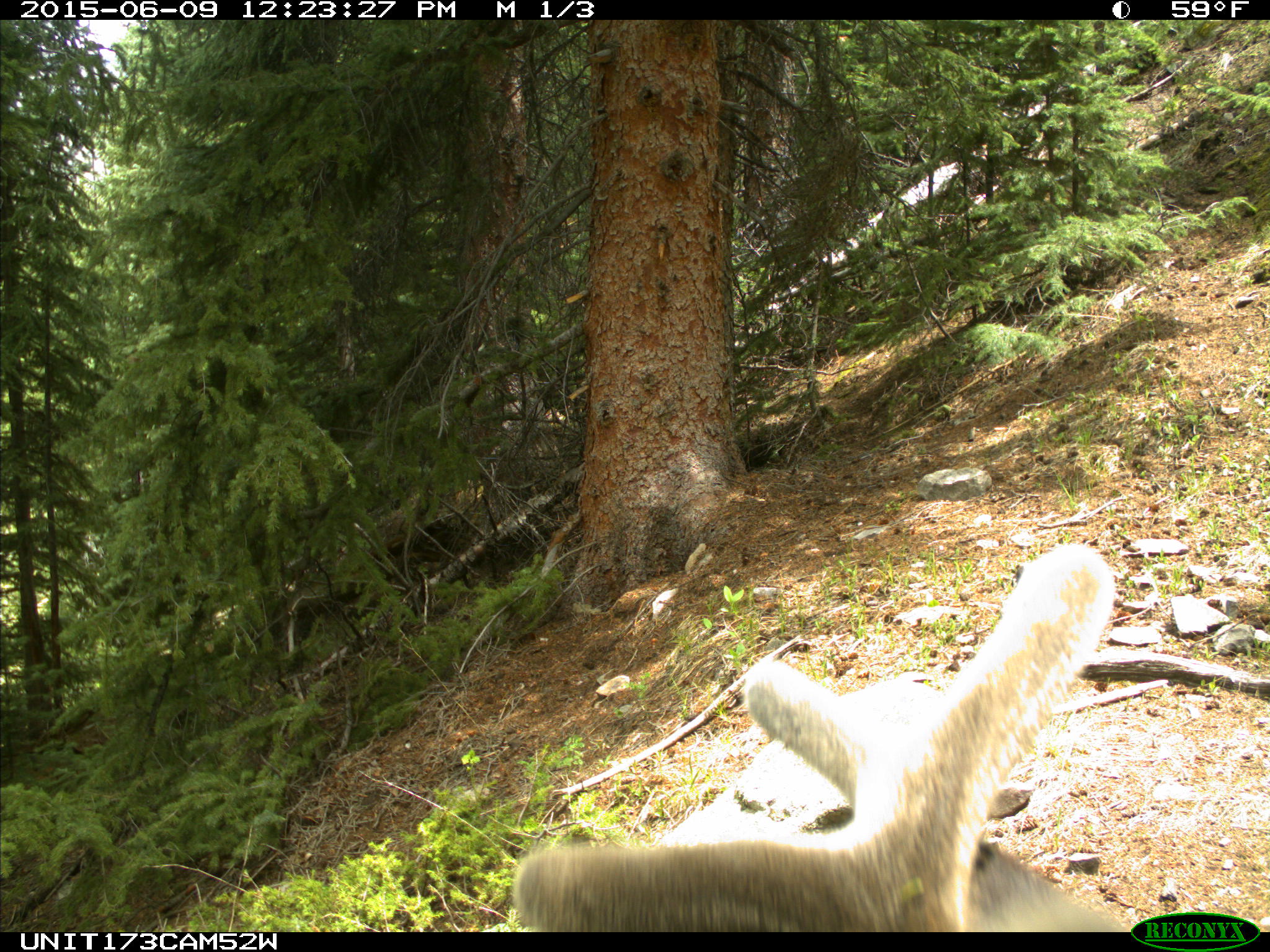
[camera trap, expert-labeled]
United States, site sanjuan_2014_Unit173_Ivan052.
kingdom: Animalia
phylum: Chordata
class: Mammalia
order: Artiodactyla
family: Cervidae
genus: Cervus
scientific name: Cervus elaphus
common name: red deer